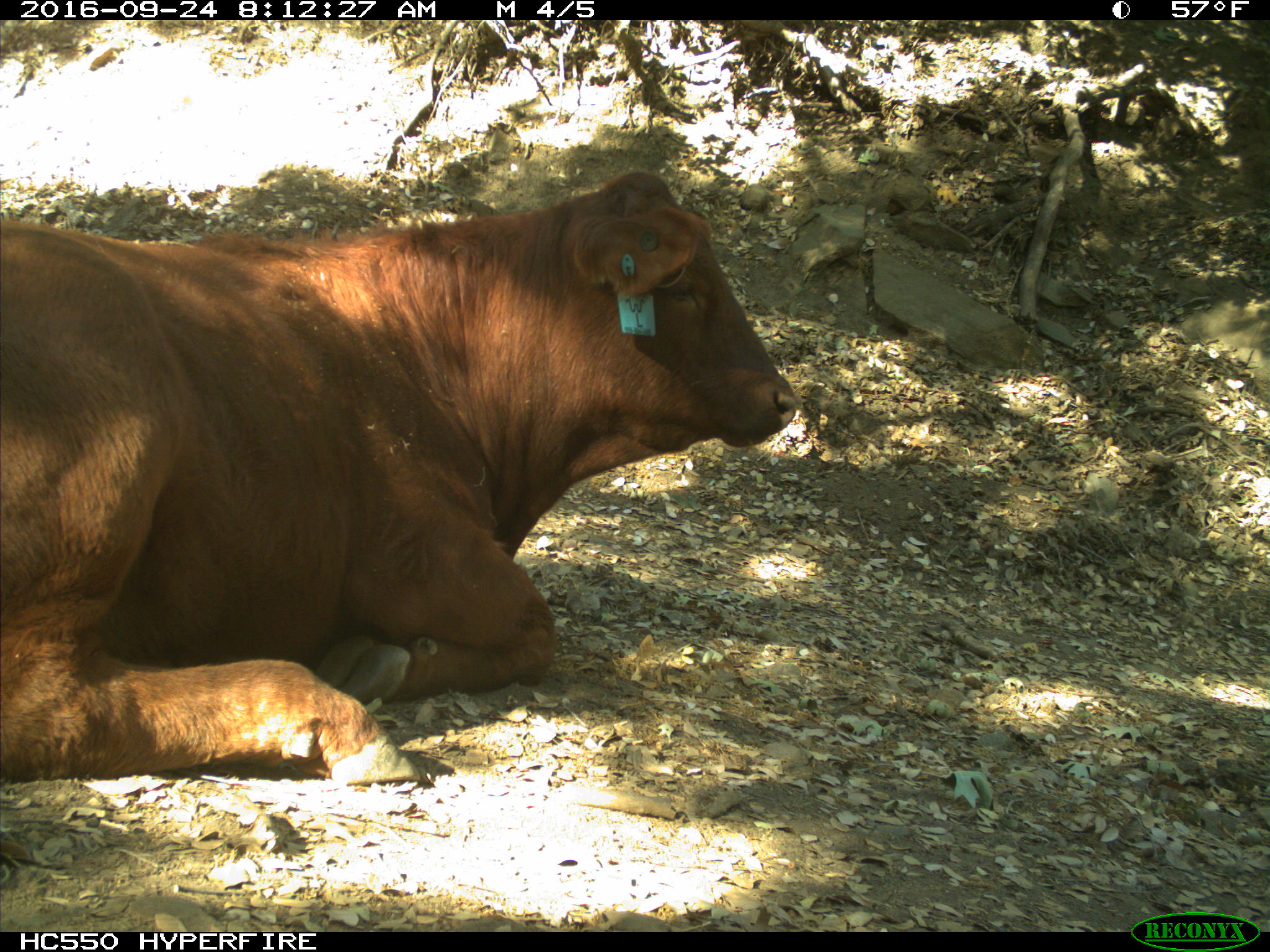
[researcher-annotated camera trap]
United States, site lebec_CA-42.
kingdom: Animalia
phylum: Chordata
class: Mammalia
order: Artiodactyla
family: Bovidae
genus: Bos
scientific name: Bos taurus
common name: domestic cow